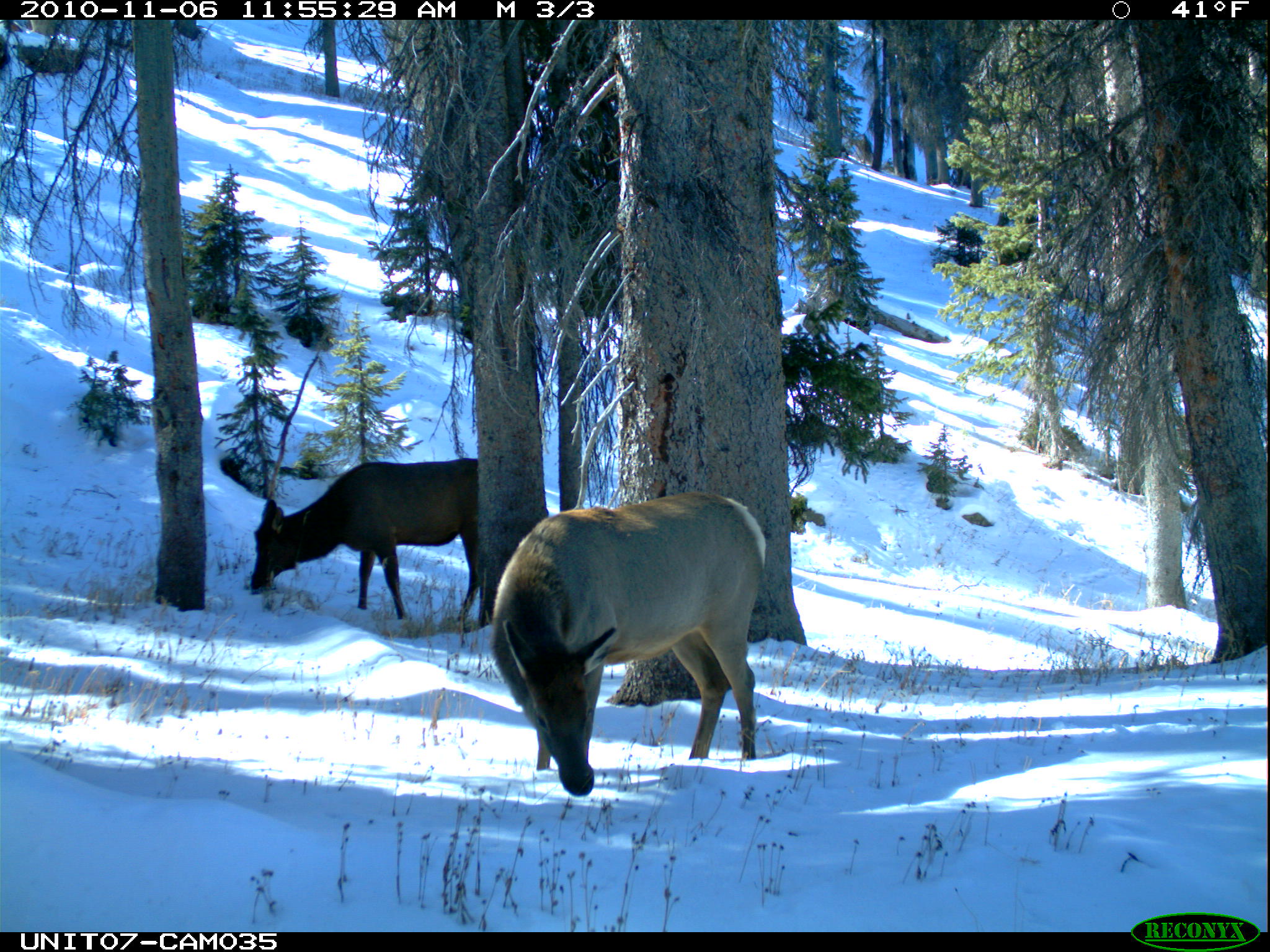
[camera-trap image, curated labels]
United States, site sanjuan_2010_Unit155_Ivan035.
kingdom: Animalia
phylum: Chordata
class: Mammalia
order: Artiodactyla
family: Cervidae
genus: Cervus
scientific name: Cervus elaphus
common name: red deer